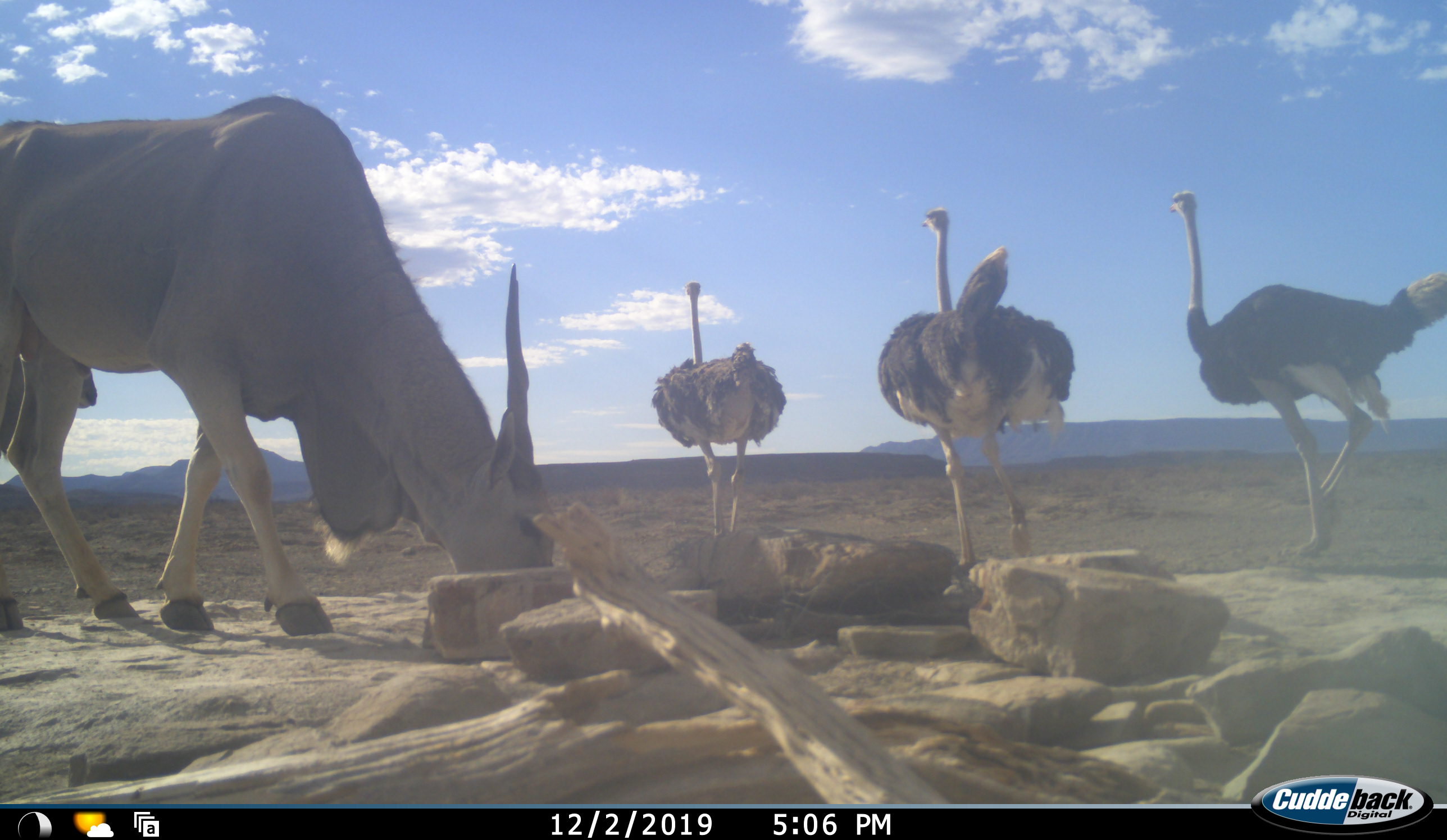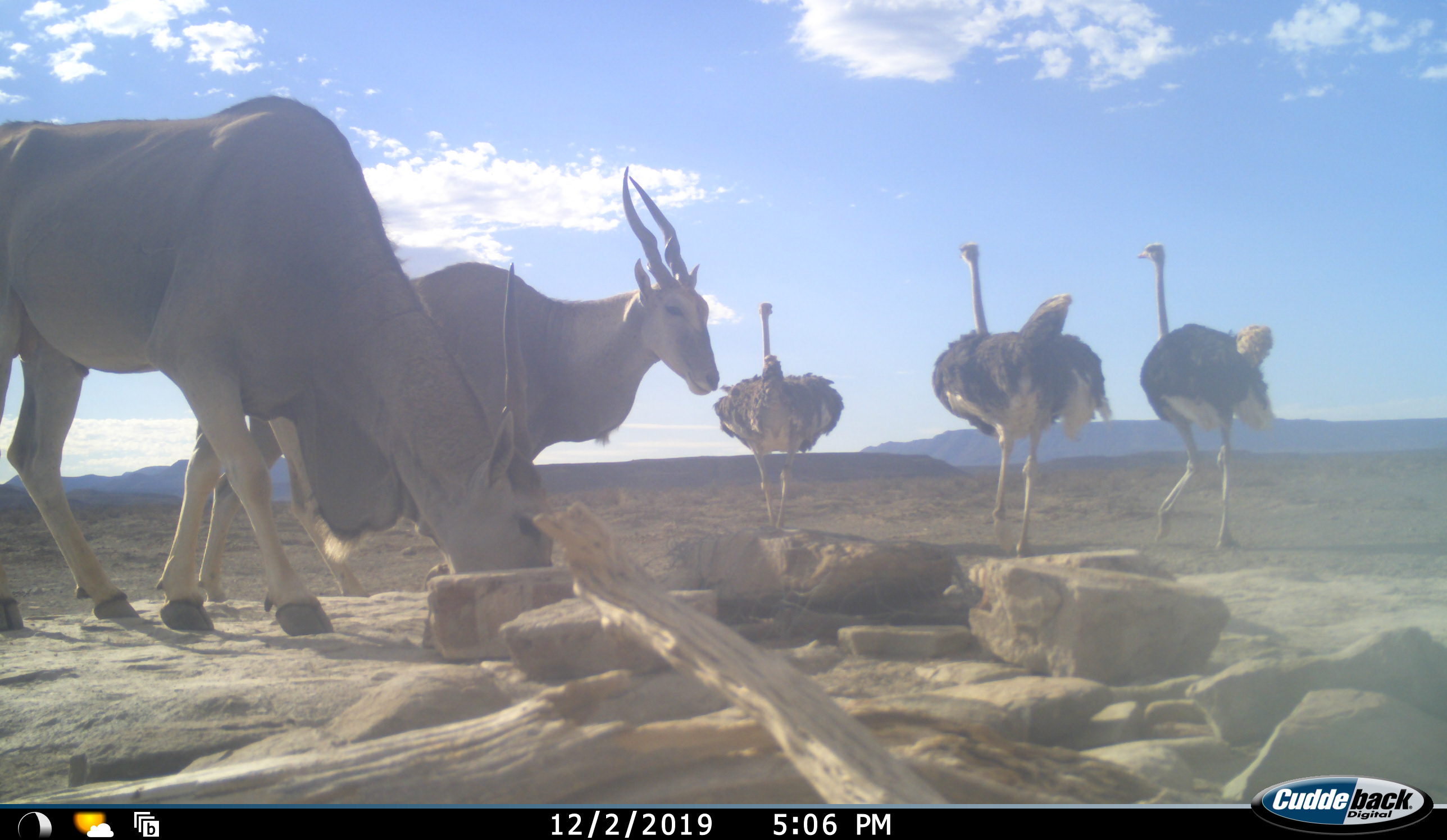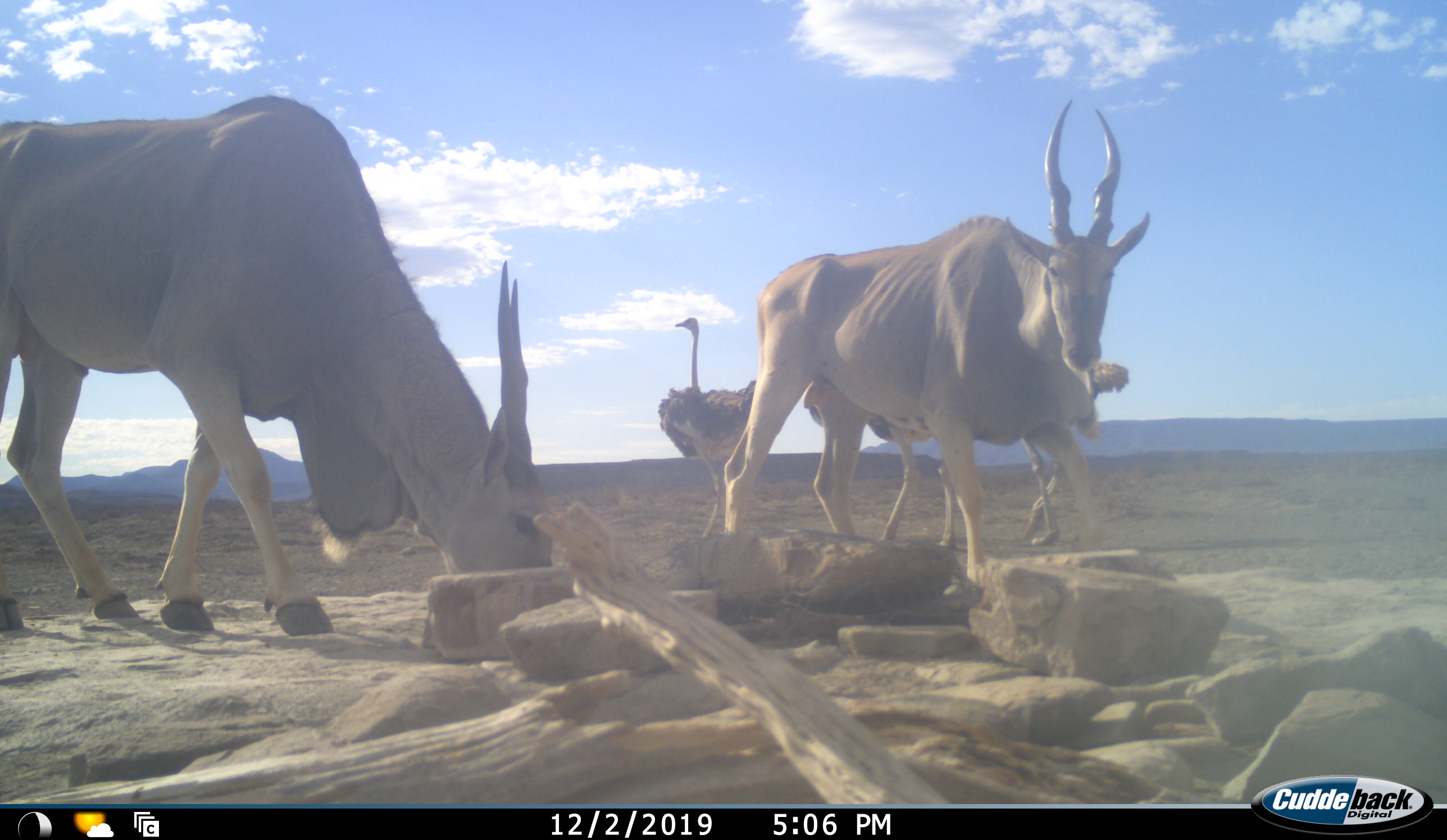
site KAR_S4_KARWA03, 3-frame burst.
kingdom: Animalia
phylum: Chordata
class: Mammalia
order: Artiodactyla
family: Bovidae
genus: Tragelaphus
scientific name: Tragelaphus oryx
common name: eland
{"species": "eland (Tragelaphus oryx)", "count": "2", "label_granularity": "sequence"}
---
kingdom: Animalia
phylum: Chordata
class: Aves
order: Struthioniformes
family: Struthionidae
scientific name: Struthionidae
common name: ostrich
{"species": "ostrich (Struthionidae)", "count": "3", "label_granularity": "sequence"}